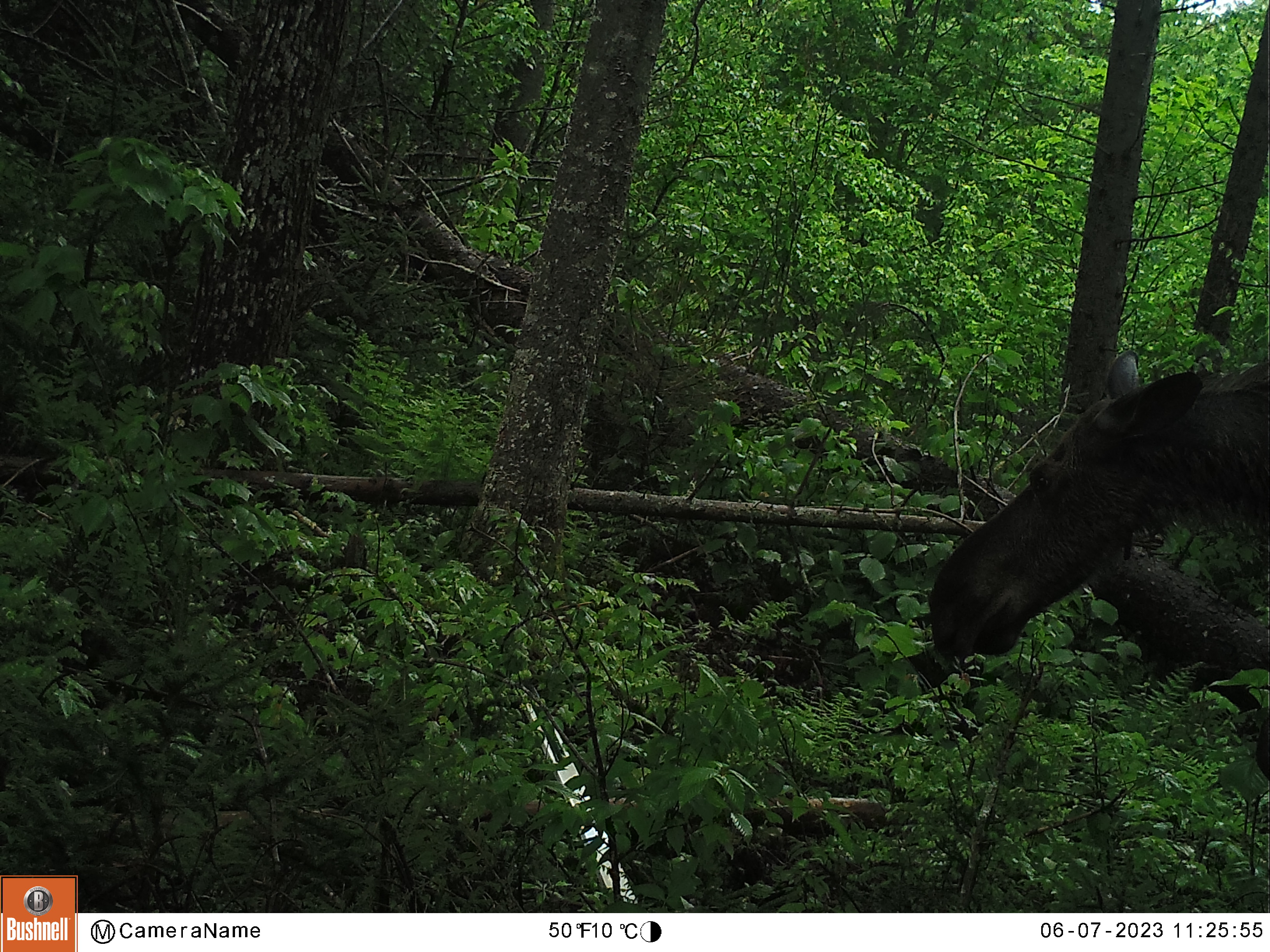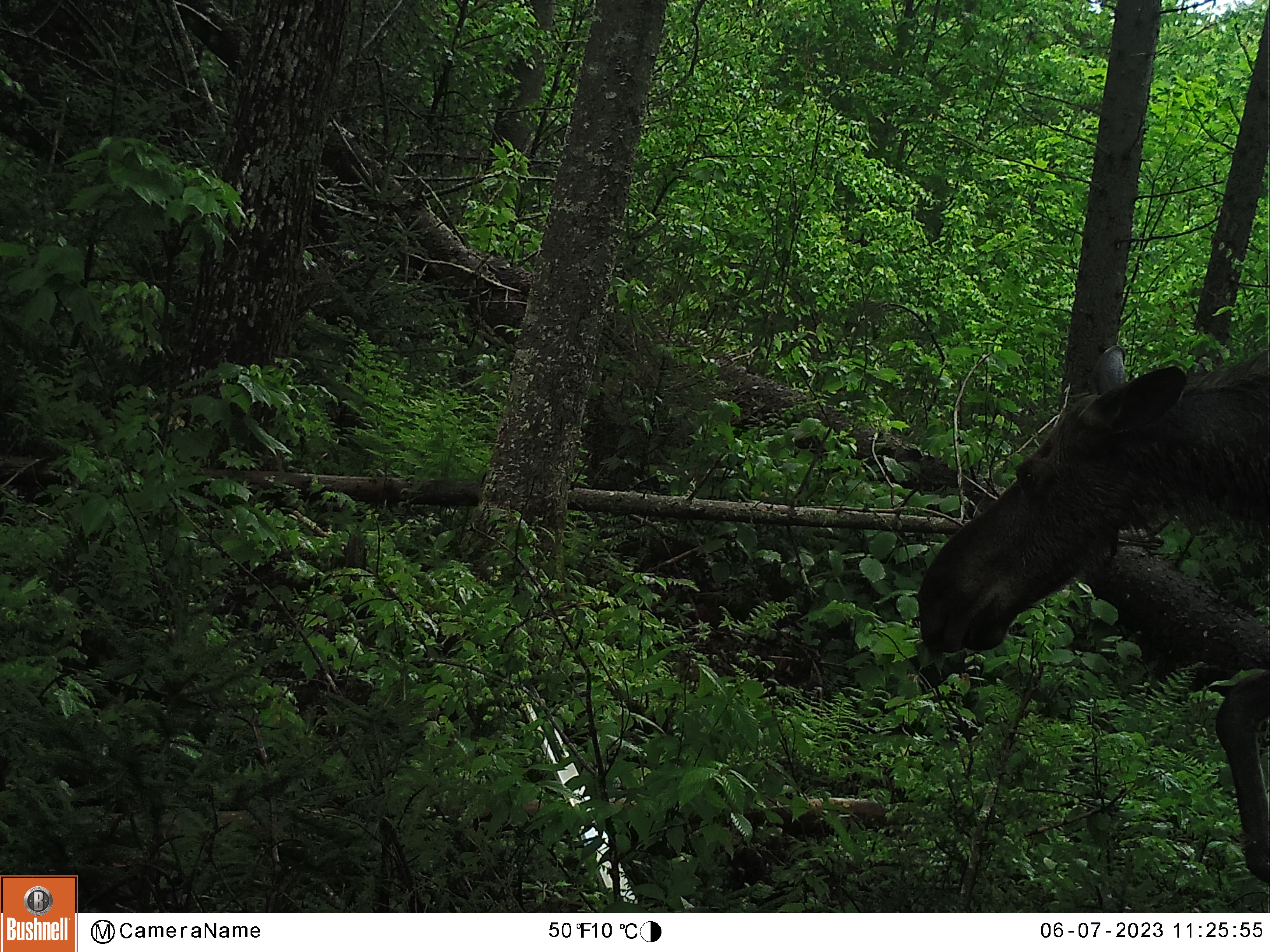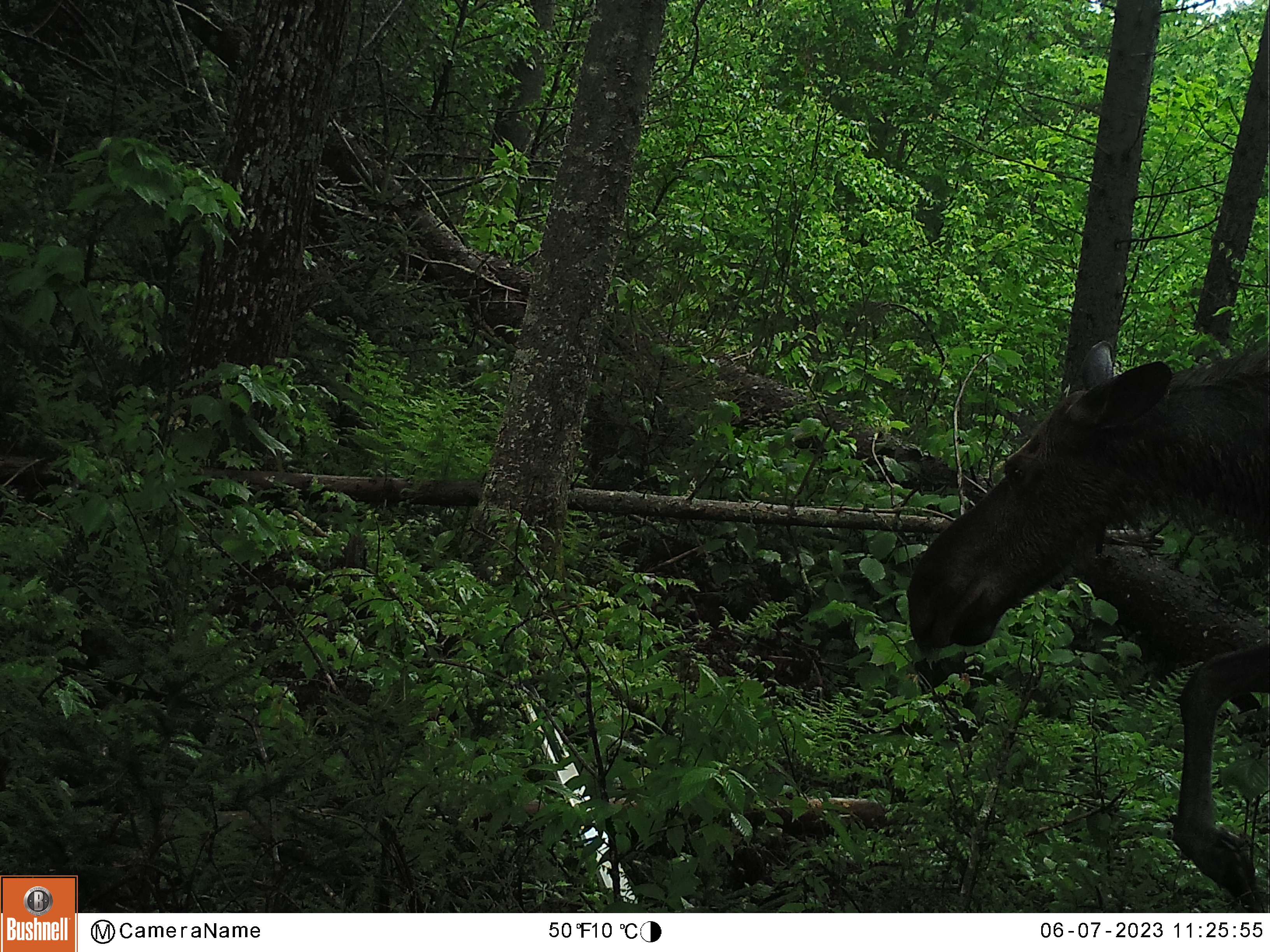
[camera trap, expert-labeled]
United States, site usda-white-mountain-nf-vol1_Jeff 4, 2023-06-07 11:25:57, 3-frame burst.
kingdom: Animalia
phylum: Chordata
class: Mammalia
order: Artiodactyla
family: Cervidae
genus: Alces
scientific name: Alces alces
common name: moose